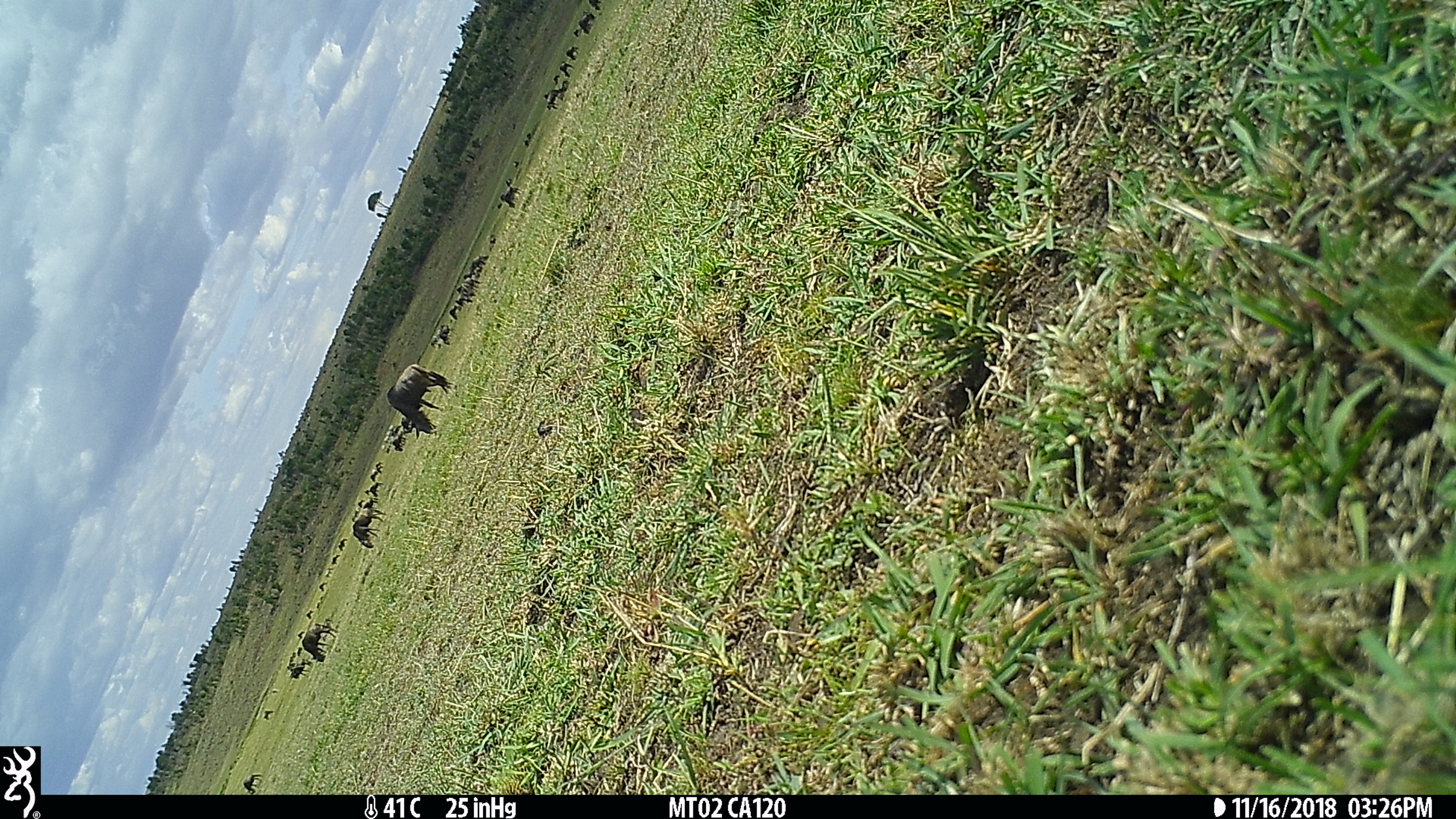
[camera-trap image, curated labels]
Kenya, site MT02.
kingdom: Animalia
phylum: Chordata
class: Mammalia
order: Artiodactyla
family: Bovidae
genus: Connochaetes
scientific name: Connochaetes taurinus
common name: blue wildebeest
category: wildebeest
Wildebeest (blue wildebeest) (Connochaetes taurinus).